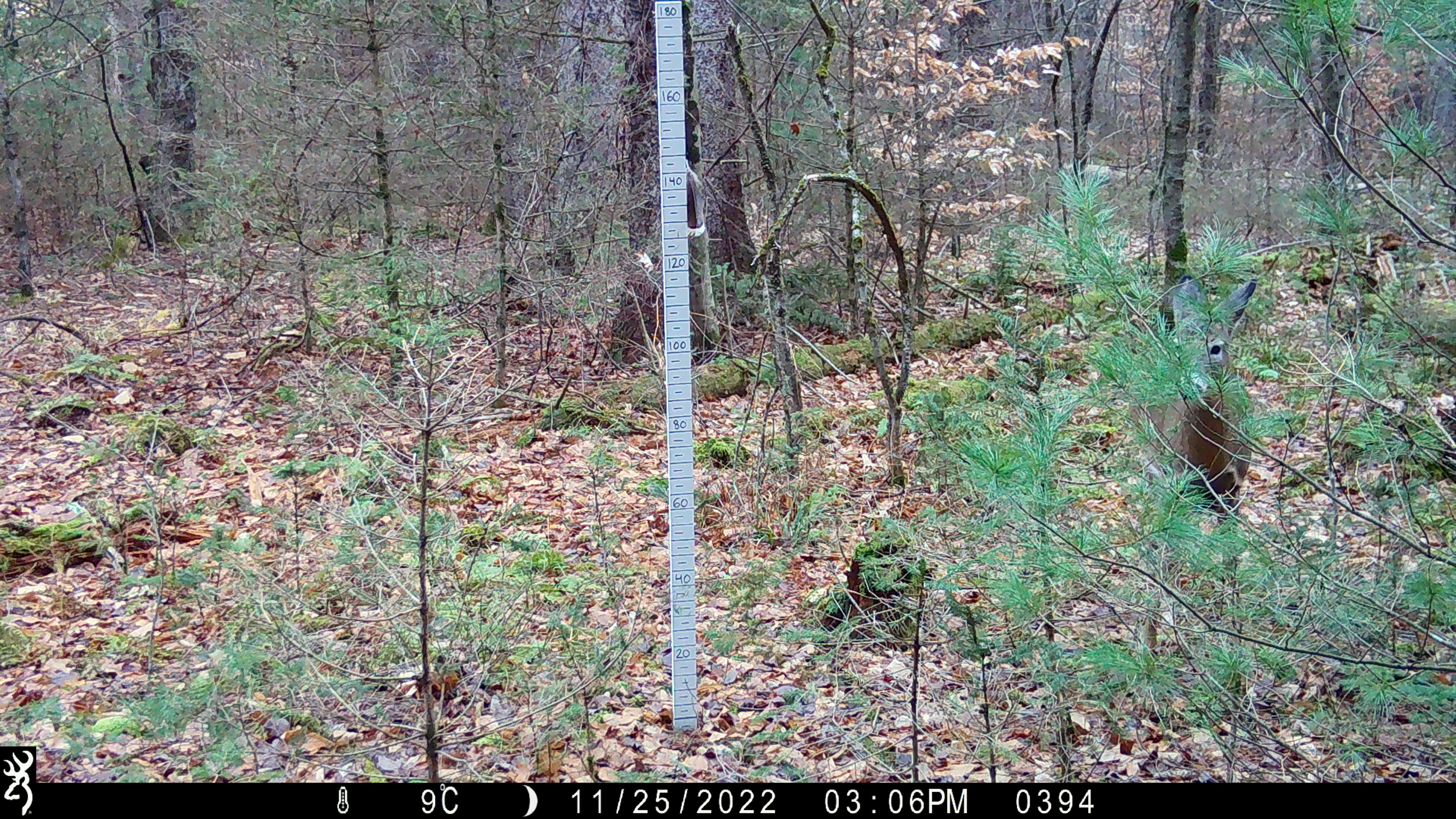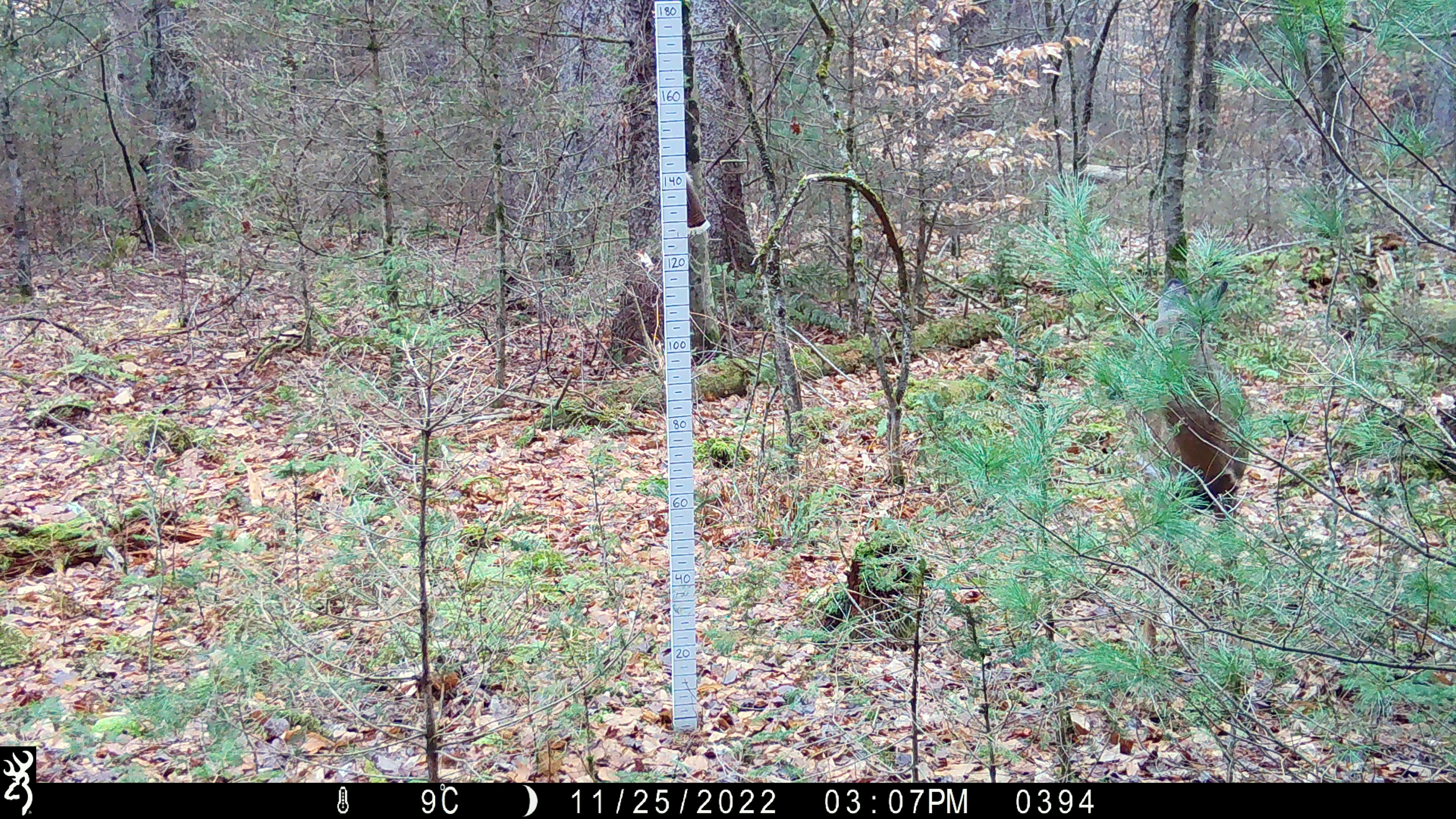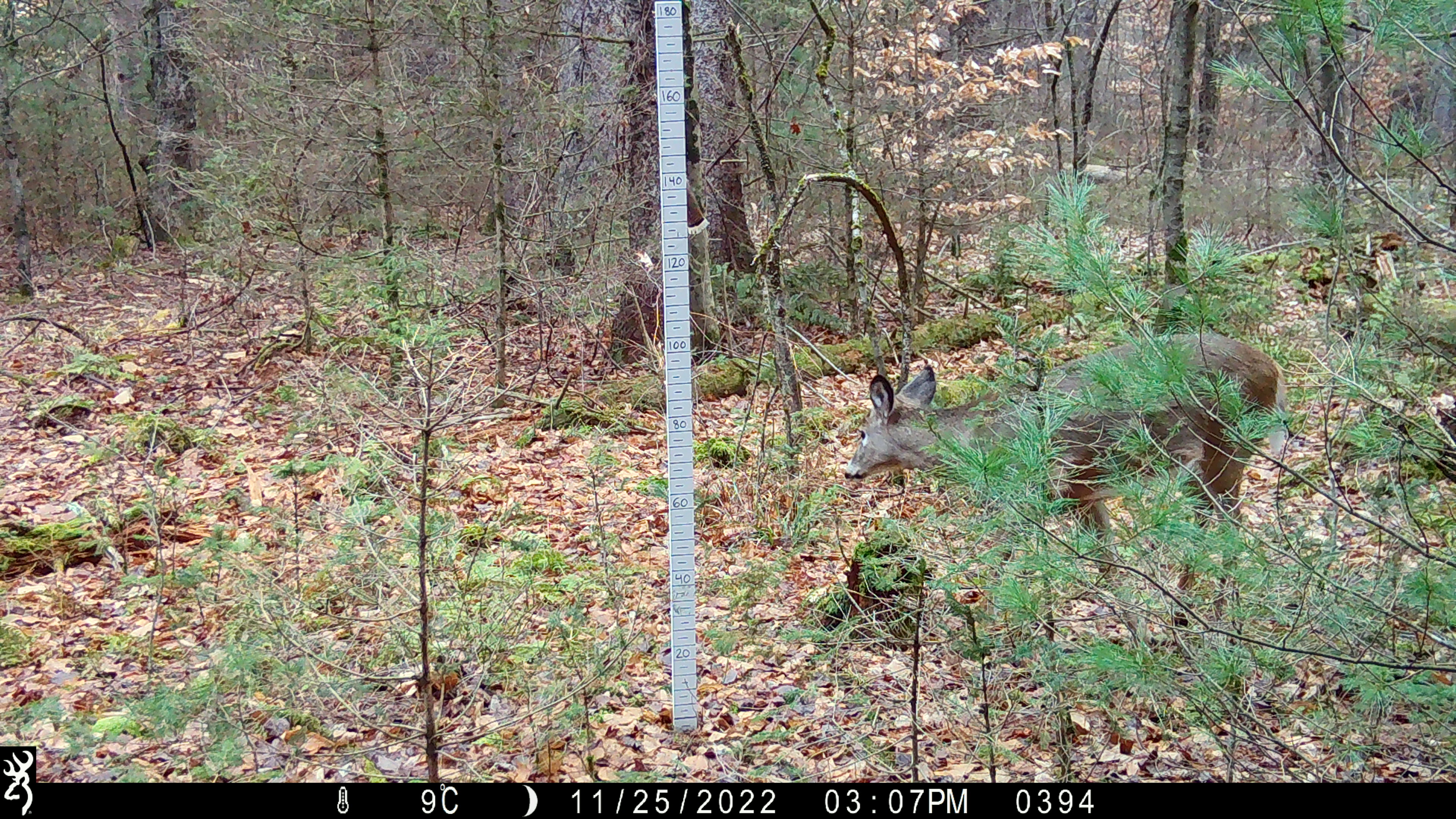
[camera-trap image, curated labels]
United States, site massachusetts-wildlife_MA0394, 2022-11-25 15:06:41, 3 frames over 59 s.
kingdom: Animalia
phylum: Chordata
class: Mammalia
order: Rodentia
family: Erethizontidae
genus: Erethizon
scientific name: Erethizon dorsatum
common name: porcupine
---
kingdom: Animalia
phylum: Chordata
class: Mammalia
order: Artiodactyla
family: Cervidae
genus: Odocoileus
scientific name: Odocoileus virginianus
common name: white-tailed deer